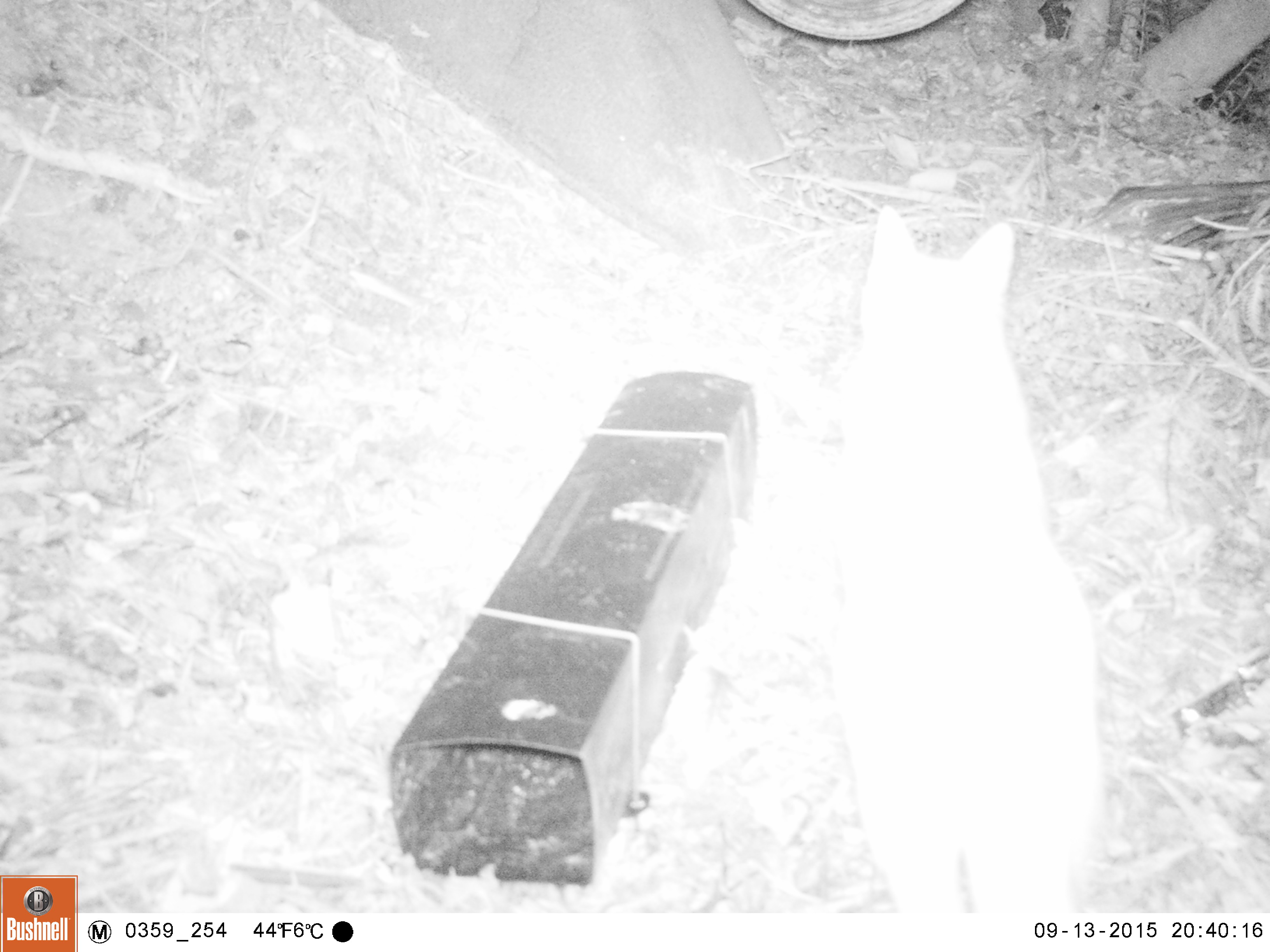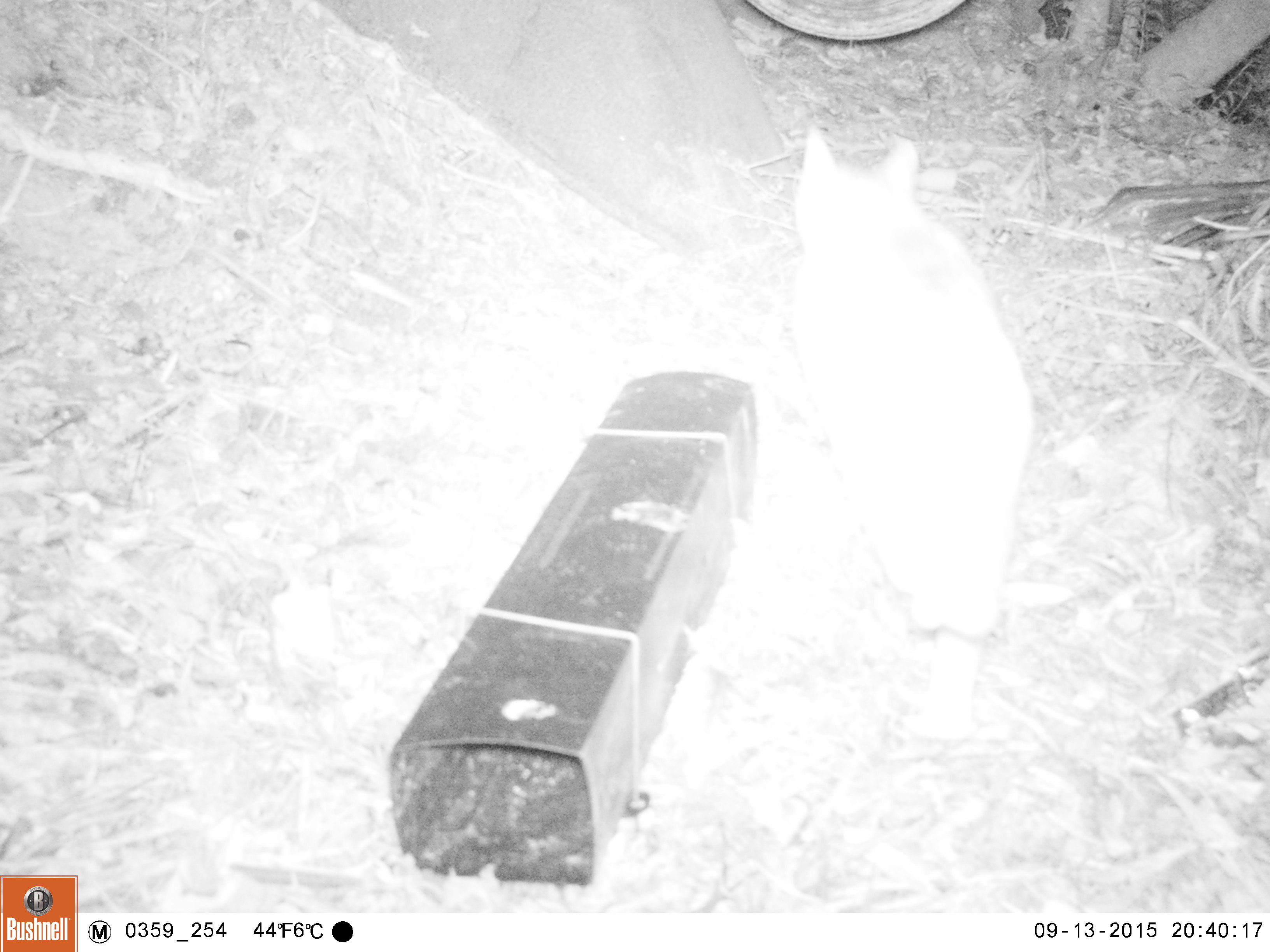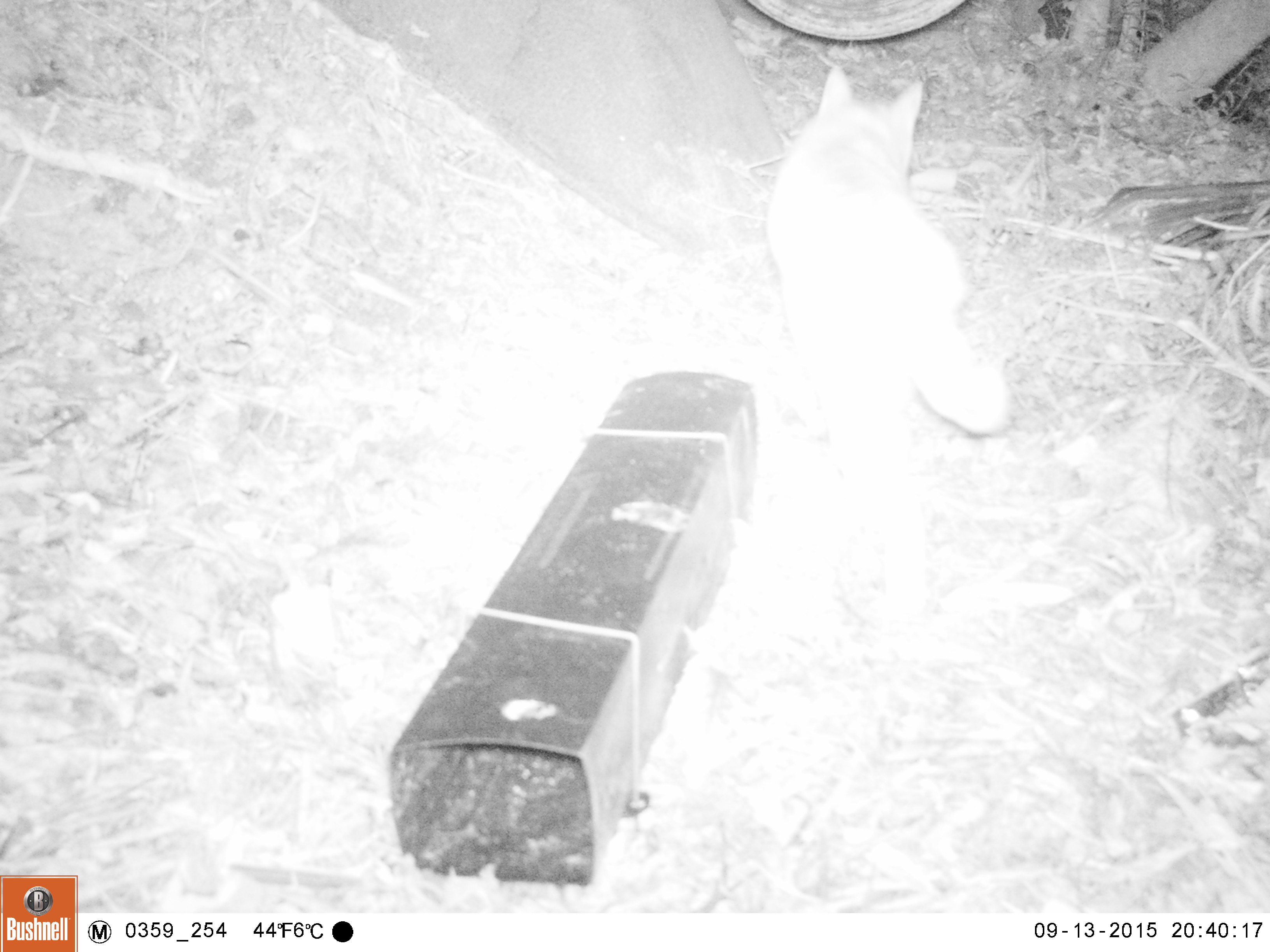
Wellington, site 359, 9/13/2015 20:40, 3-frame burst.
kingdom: Animalia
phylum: Chordata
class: Mammalia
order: Carnivora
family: Felidae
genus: Felis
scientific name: Felis catus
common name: cat